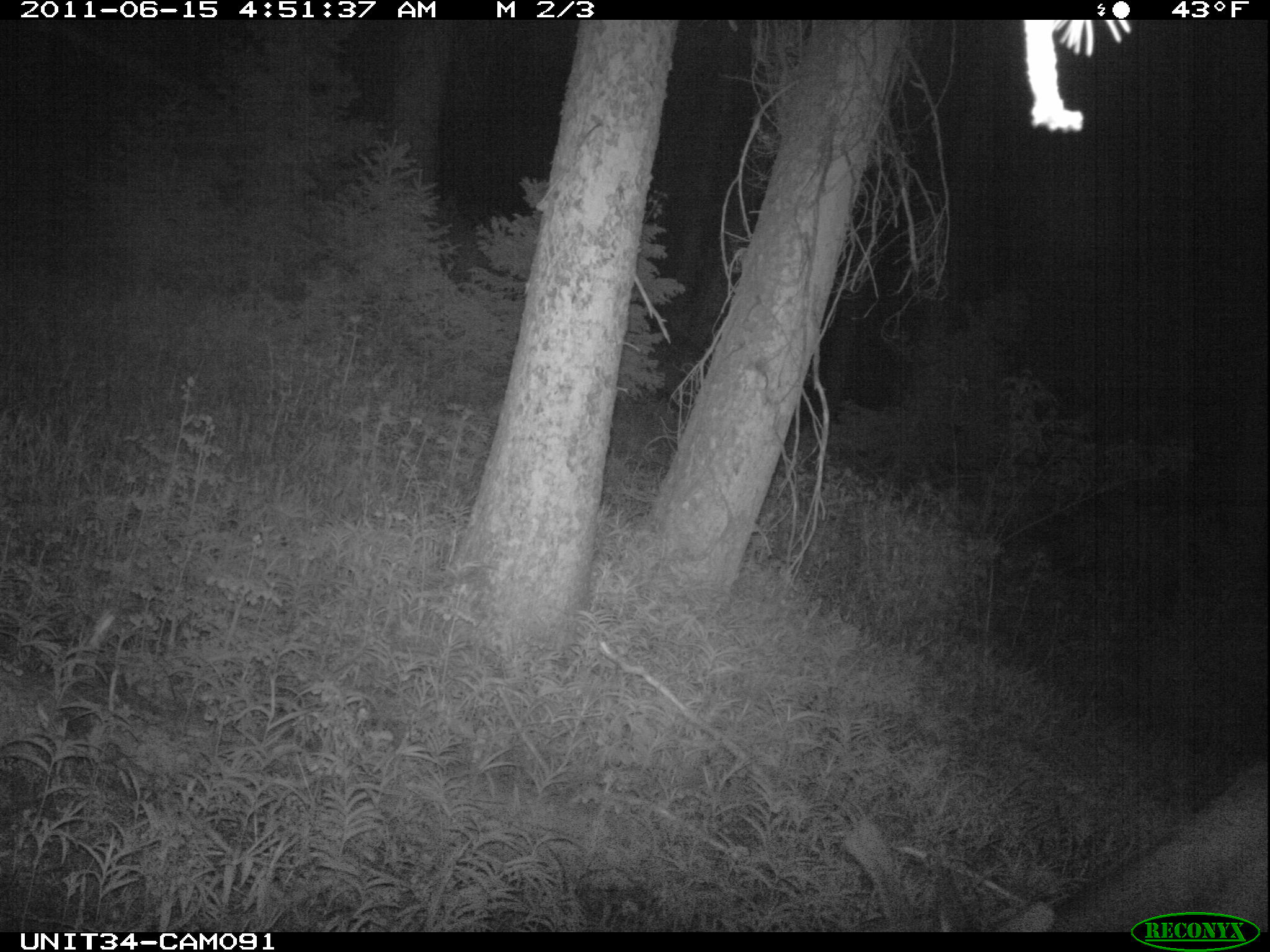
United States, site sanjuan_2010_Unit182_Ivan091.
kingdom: Animalia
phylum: Chordata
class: Mammalia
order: Artiodactyla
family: Cervidae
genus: Cervus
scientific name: Cervus elaphus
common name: red deer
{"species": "Cervus elaphus (red deer)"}